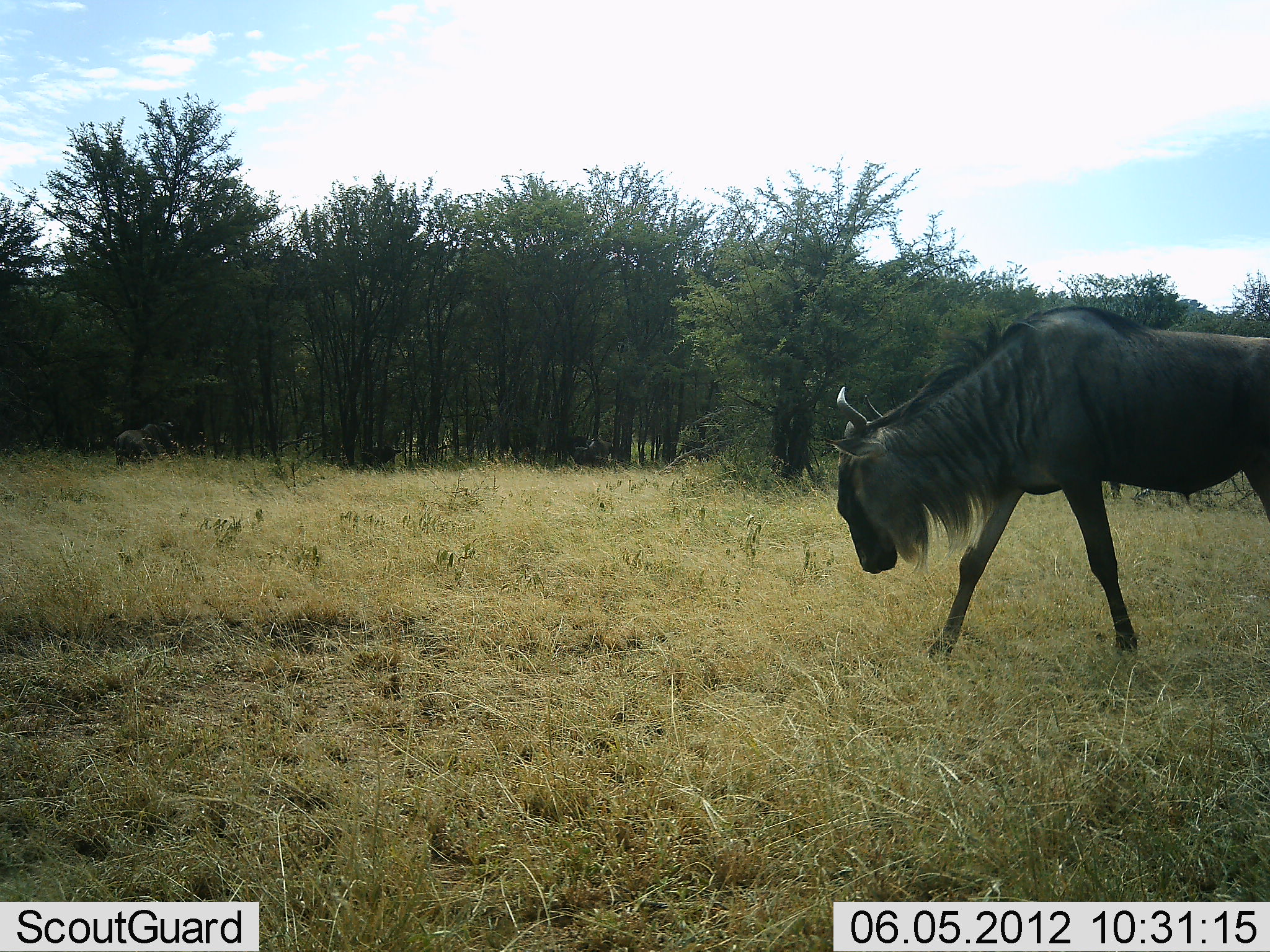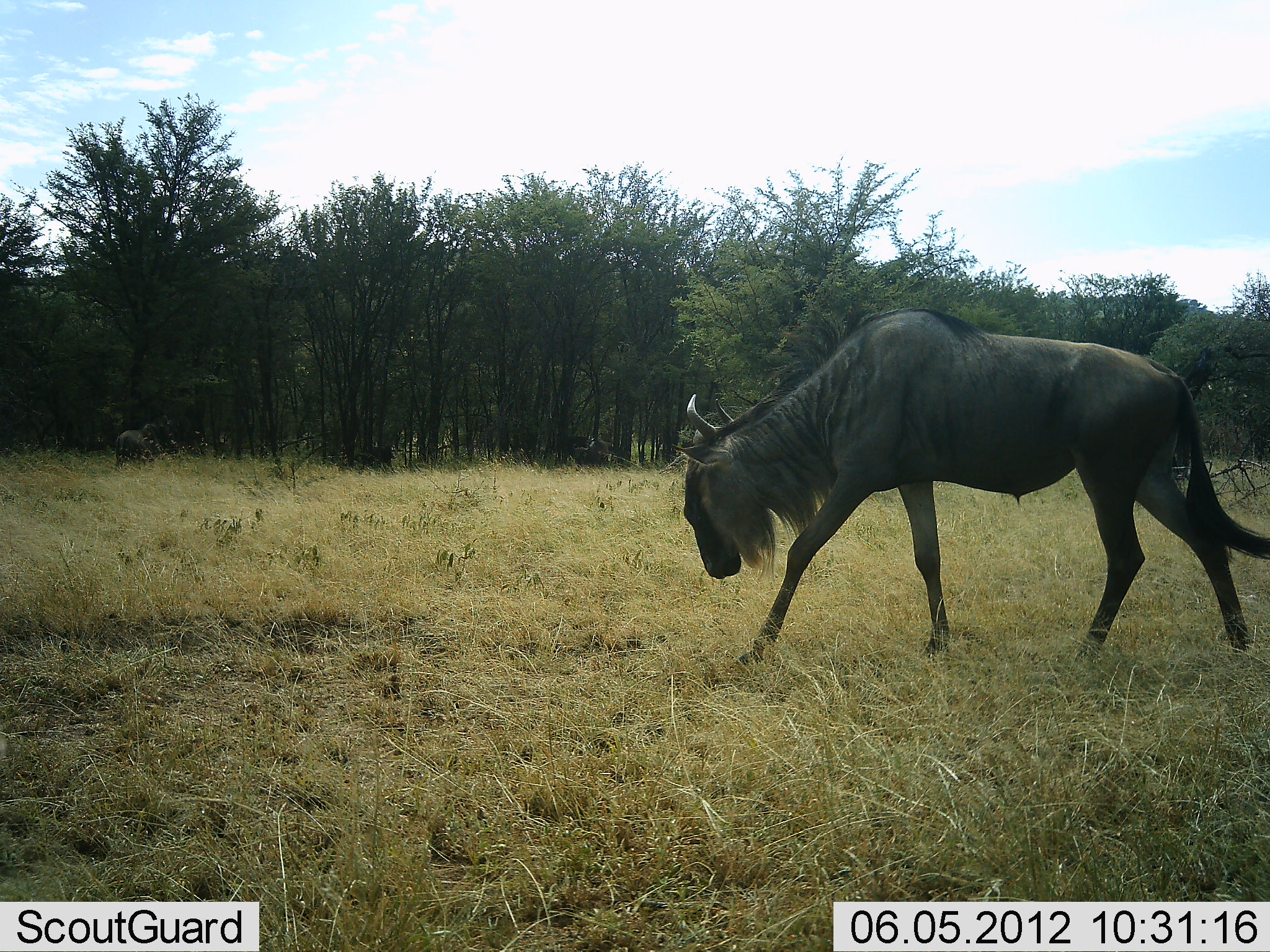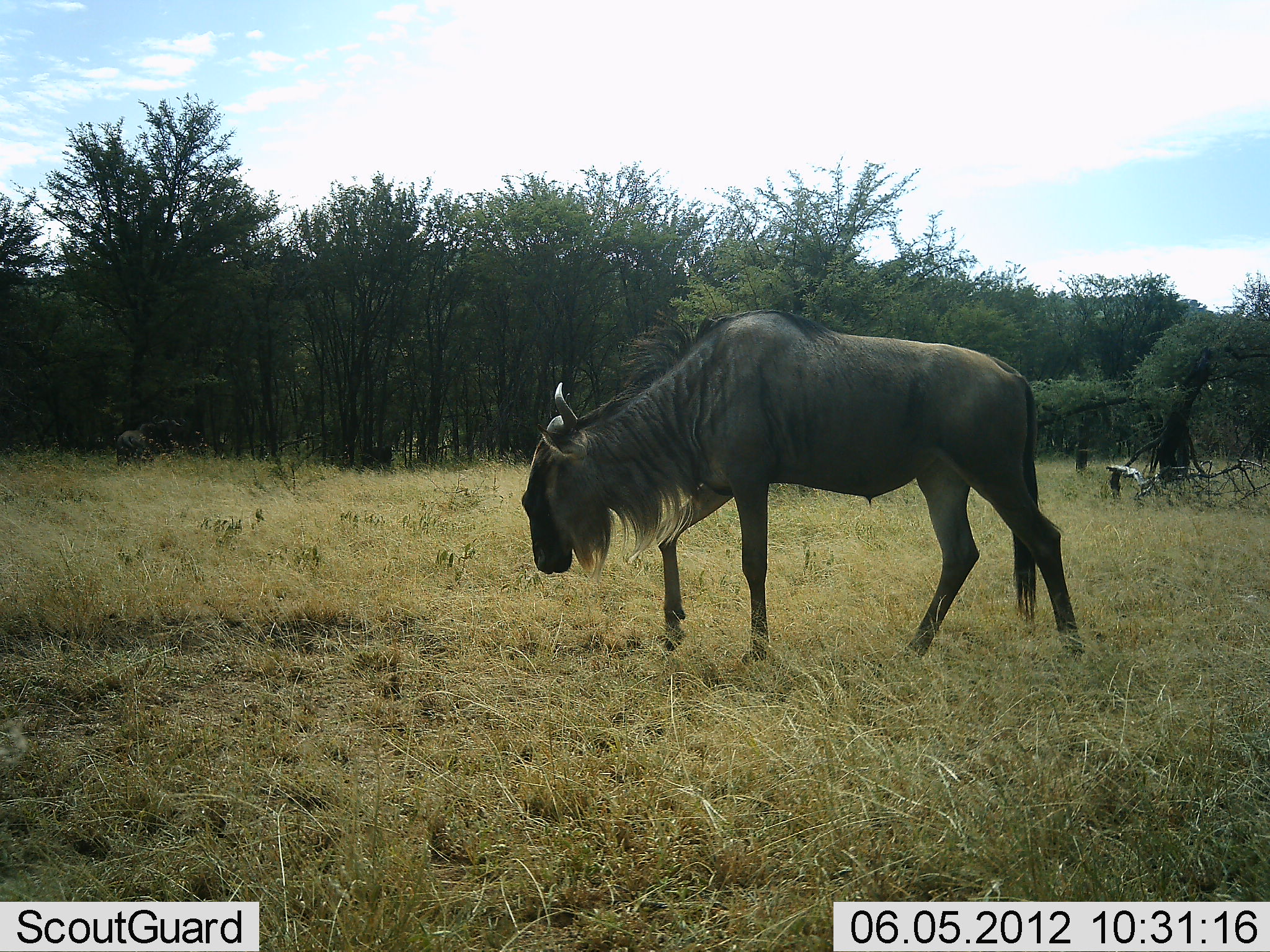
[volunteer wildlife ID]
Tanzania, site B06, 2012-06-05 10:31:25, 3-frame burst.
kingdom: Animalia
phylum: Chordata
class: Mammalia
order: Artiodactyla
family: Bovidae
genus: Connochaetes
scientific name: Connochaetes taurinus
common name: blue wildebeest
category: wildebeest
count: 2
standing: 30%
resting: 0%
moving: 100%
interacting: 0%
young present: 0%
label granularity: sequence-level